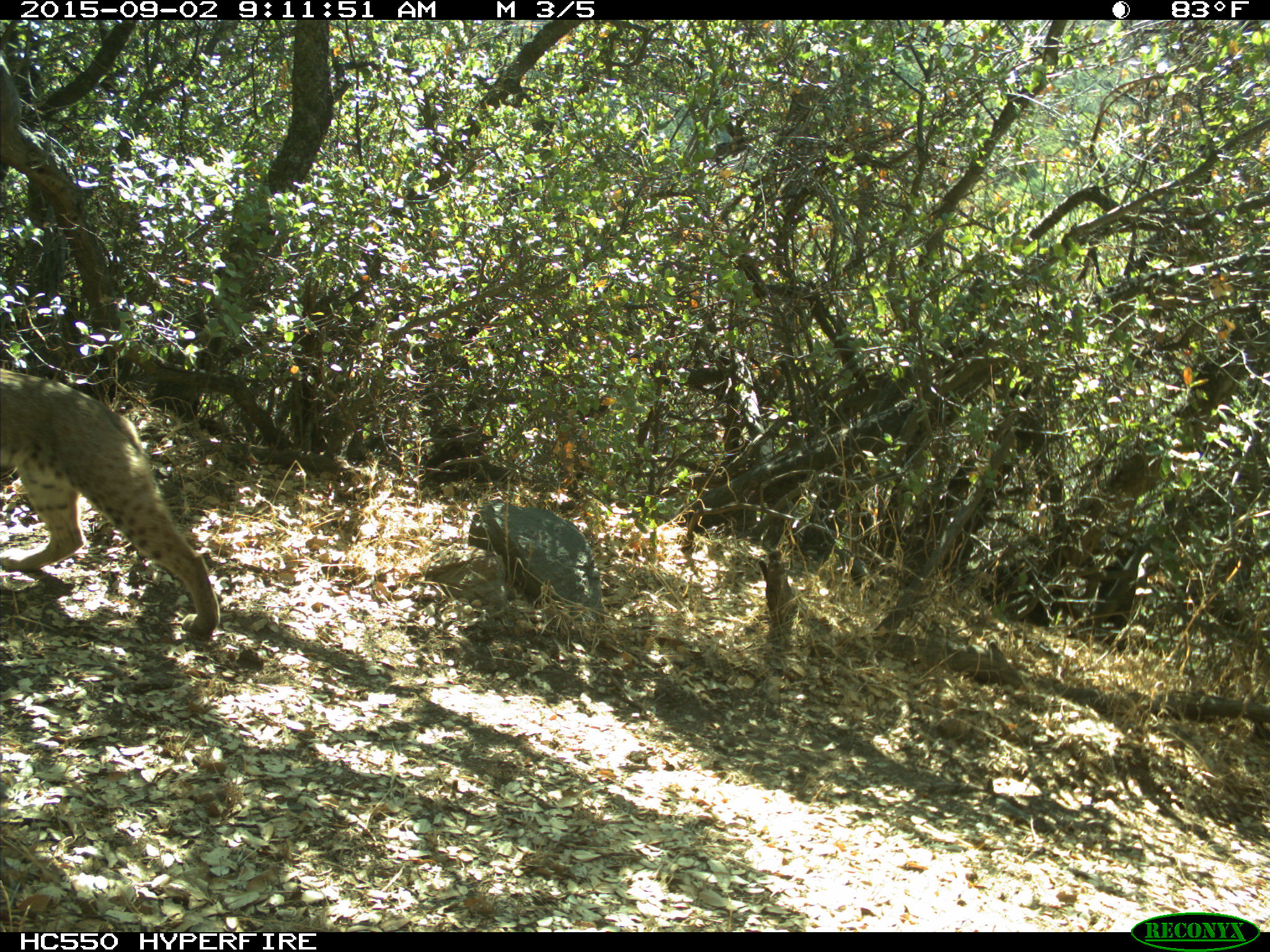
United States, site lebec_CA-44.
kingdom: Animalia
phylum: Chordata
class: Mammalia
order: Carnivora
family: Felidae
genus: Lynx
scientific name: Lynx rufus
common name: bobcat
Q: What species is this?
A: Lynx rufus (bobcat).